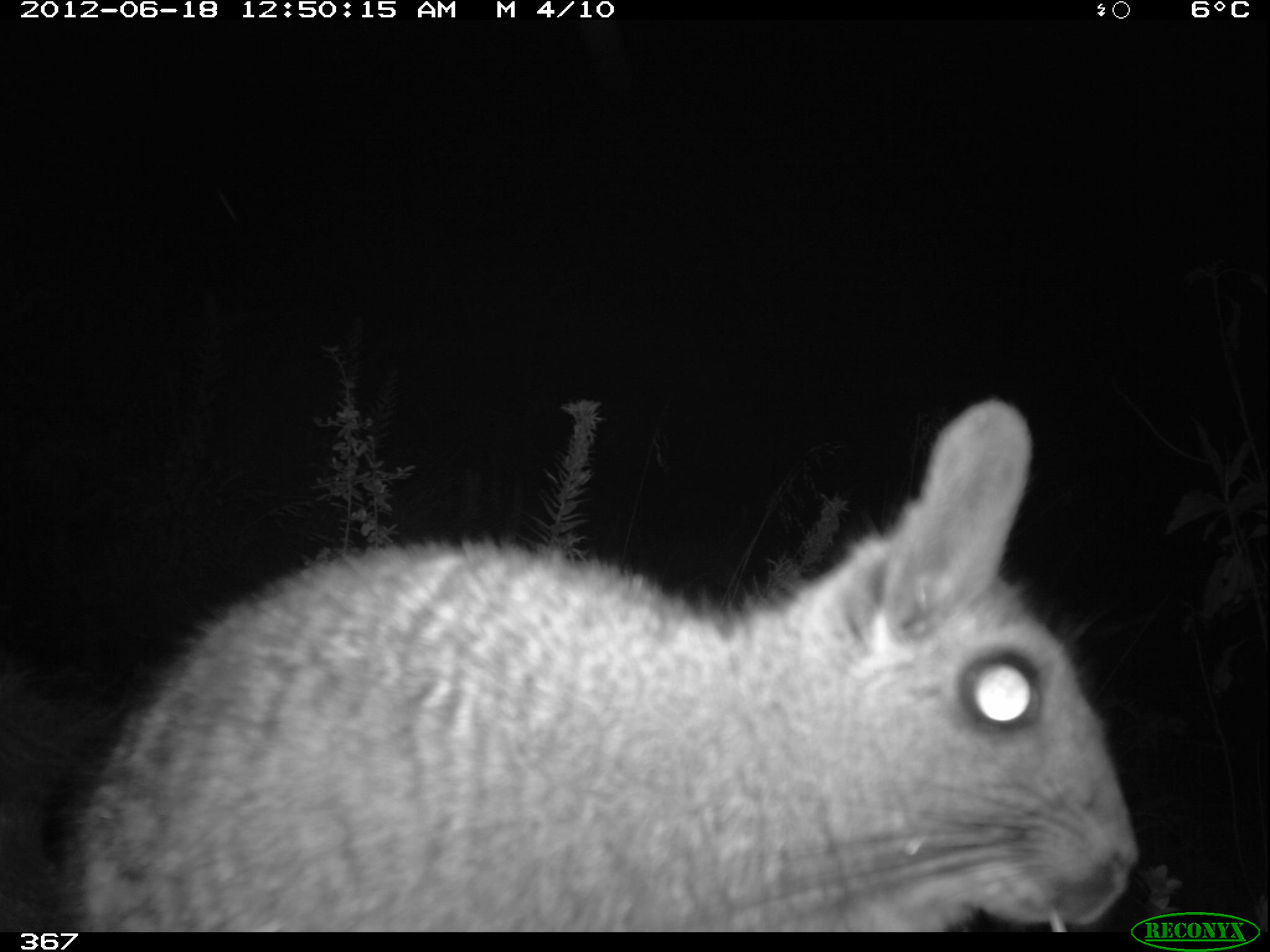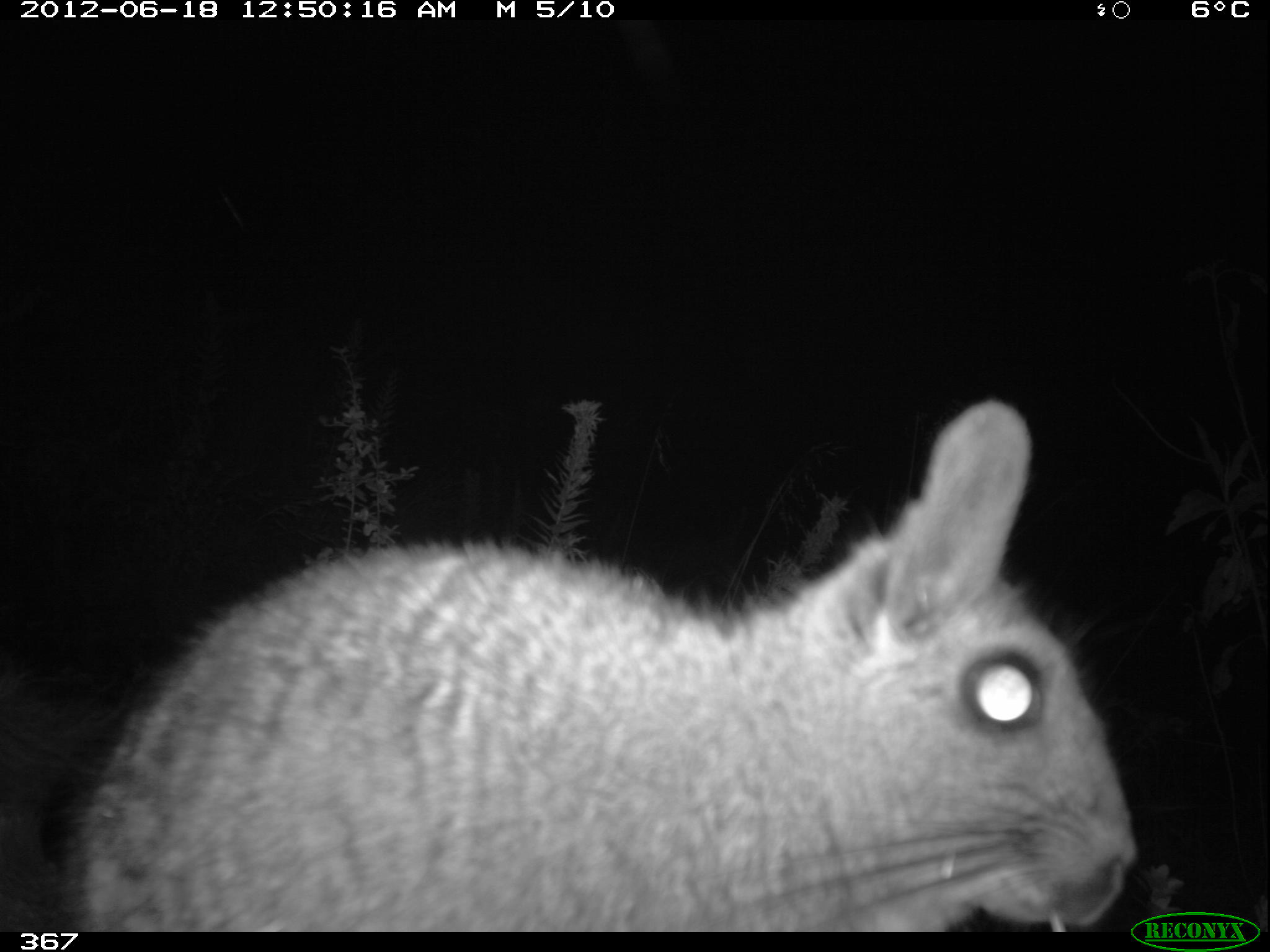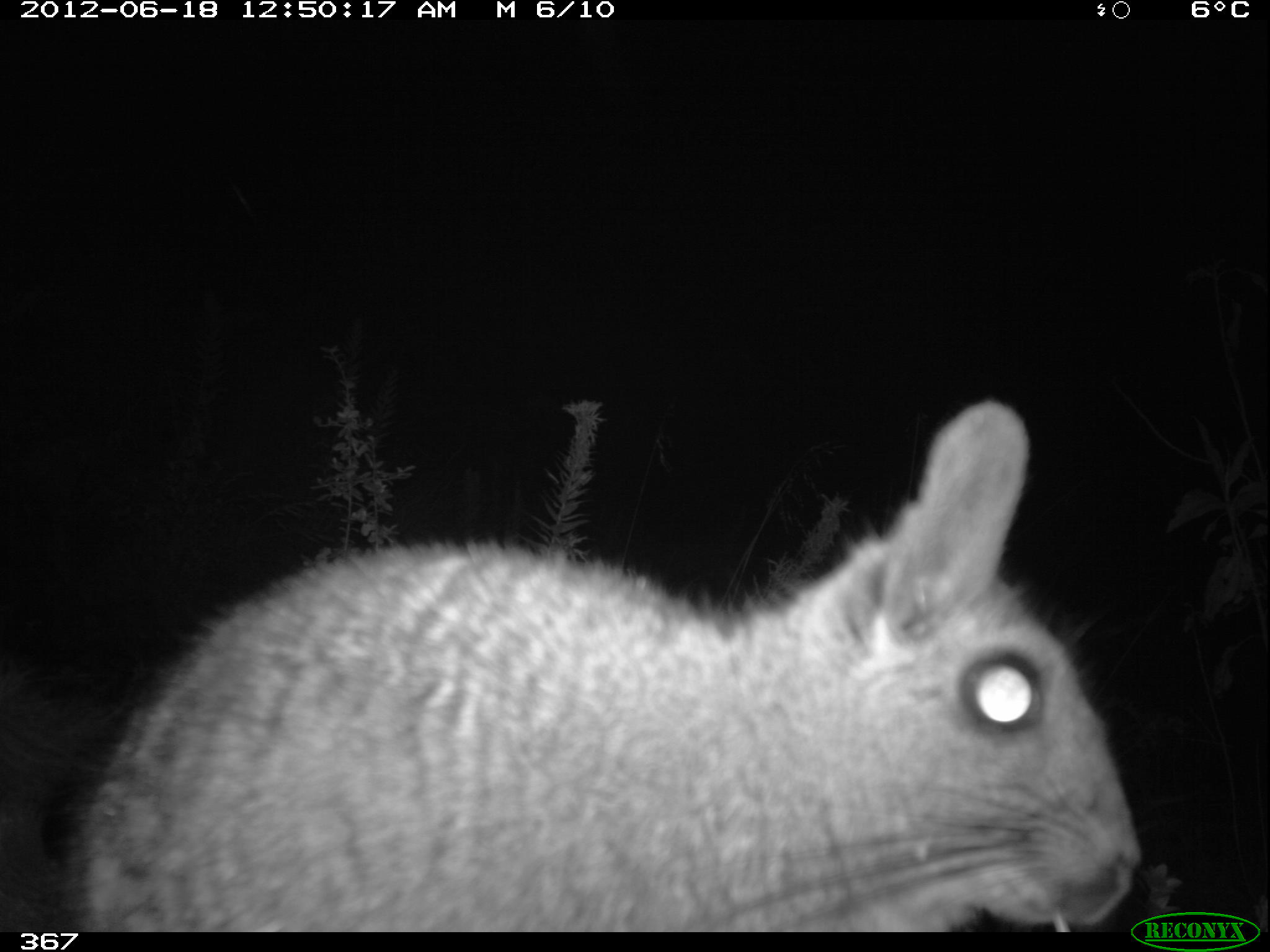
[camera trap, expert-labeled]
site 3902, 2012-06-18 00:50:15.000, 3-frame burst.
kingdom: Animalia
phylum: Chordata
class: Mammalia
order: Rodentia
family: Chinchillidae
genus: Lagidium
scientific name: Lagidium viscacia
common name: mountain viscacha